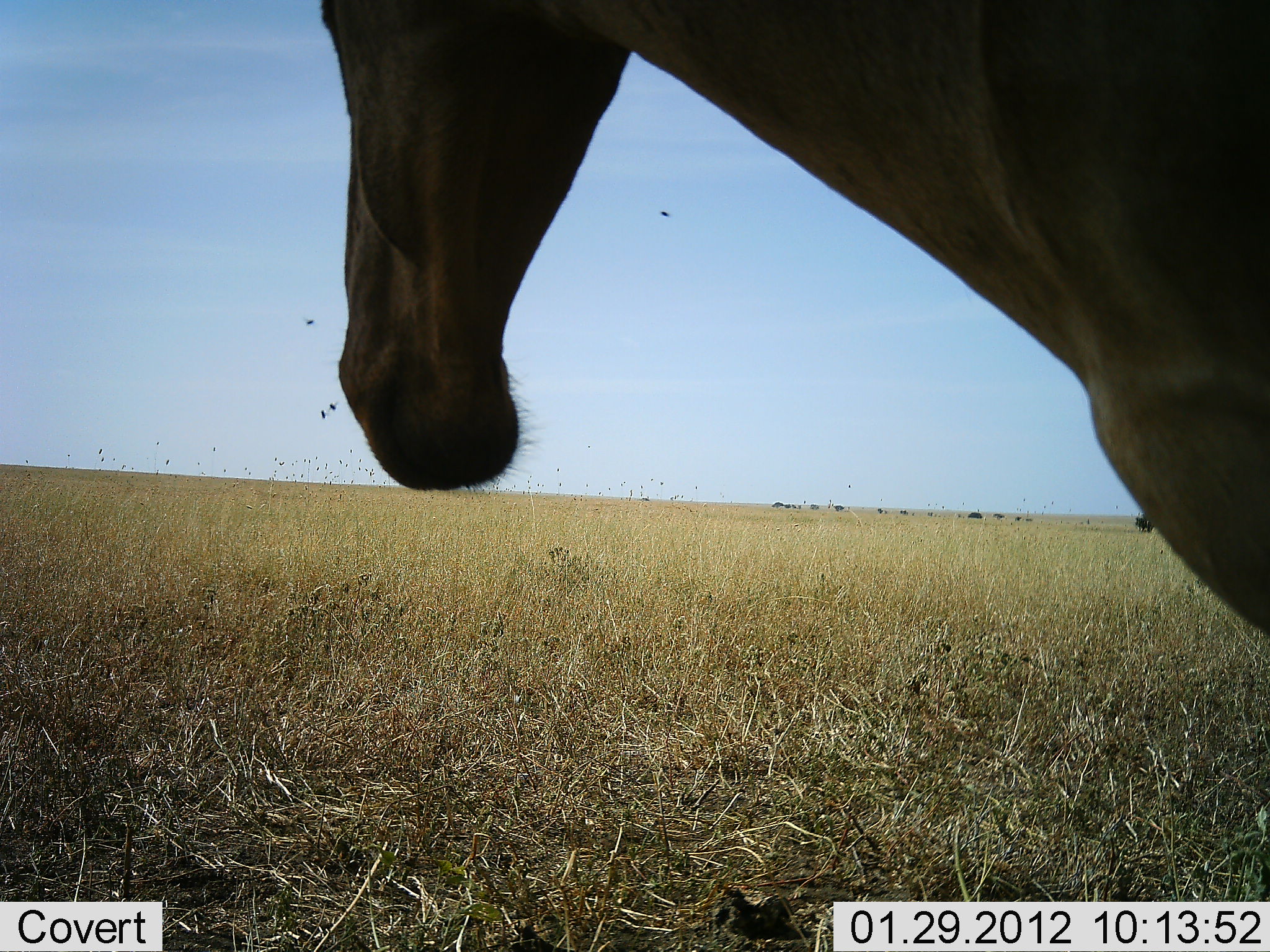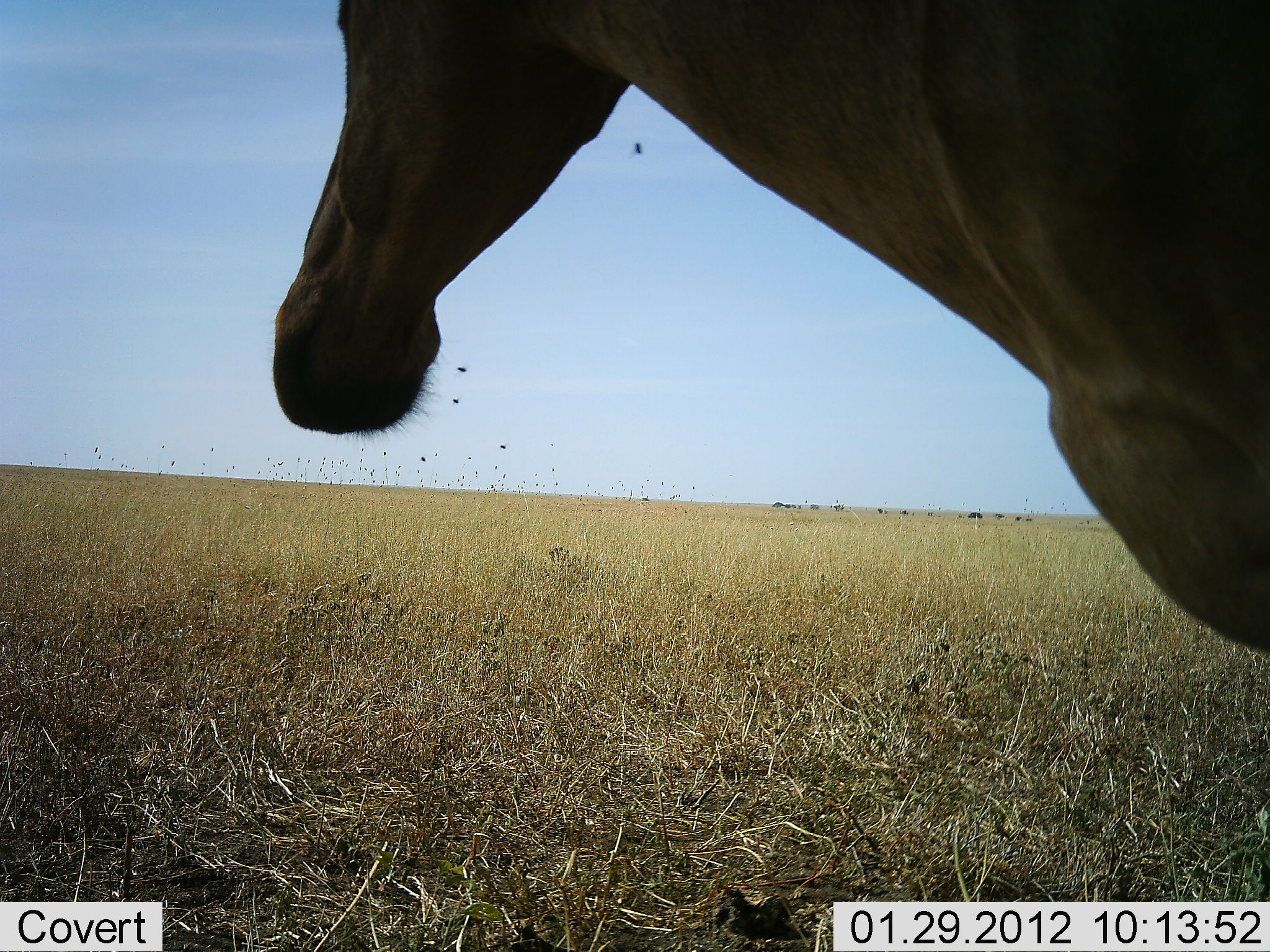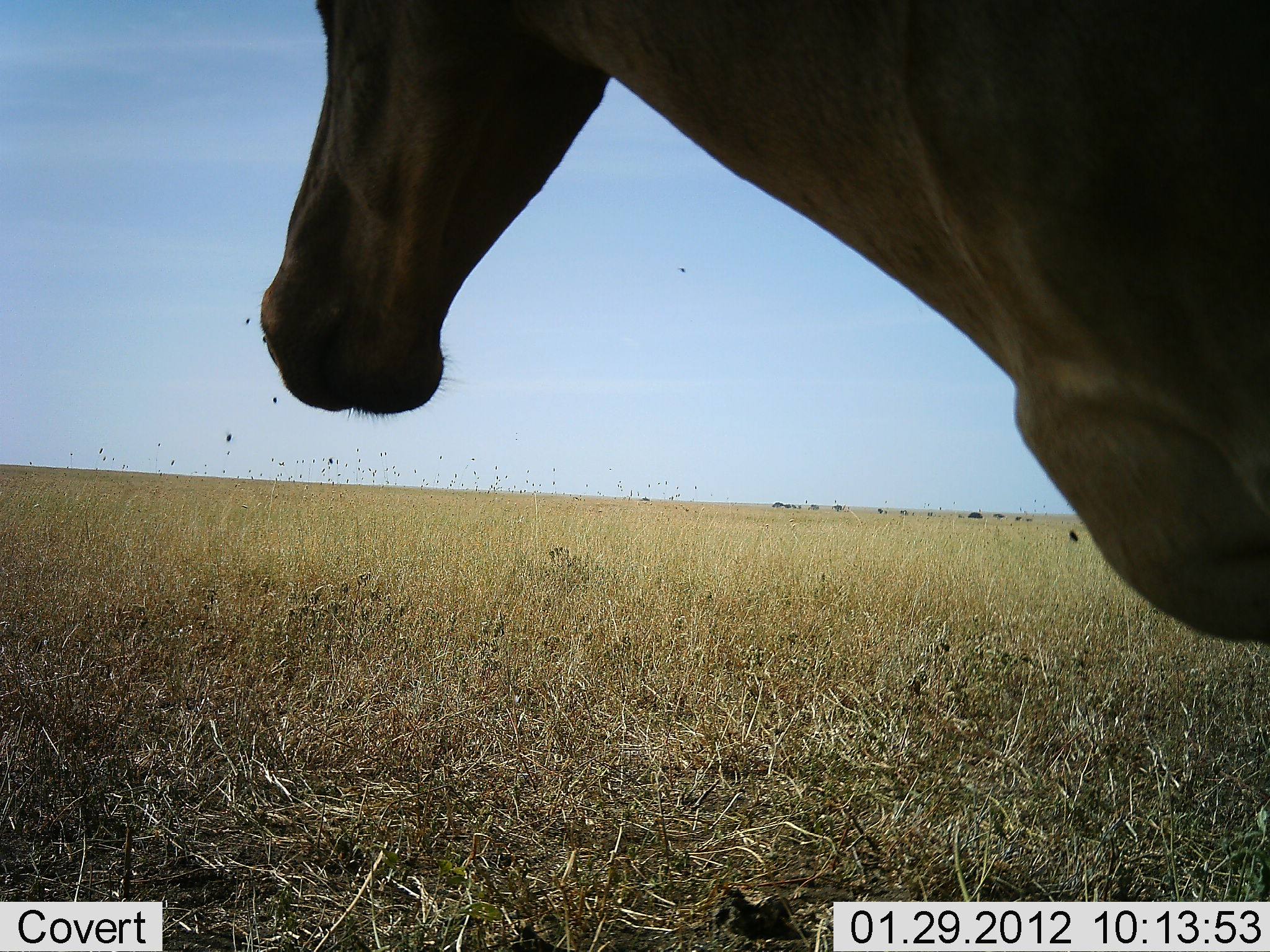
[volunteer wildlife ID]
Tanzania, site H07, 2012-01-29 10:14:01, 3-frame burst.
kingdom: Animalia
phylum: Chordata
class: Mammalia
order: Artiodactyla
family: Bovidae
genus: Alcelaphus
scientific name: Alcelaphus buselaphus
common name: hartebeest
Hartebeest (Alcelaphus buselaphus), count 1. Behavior (volunteer vote fractions): standing 82%, resting 0%, moving 6%, interacting 0%. Young present (vote fraction): 0%. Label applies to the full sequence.